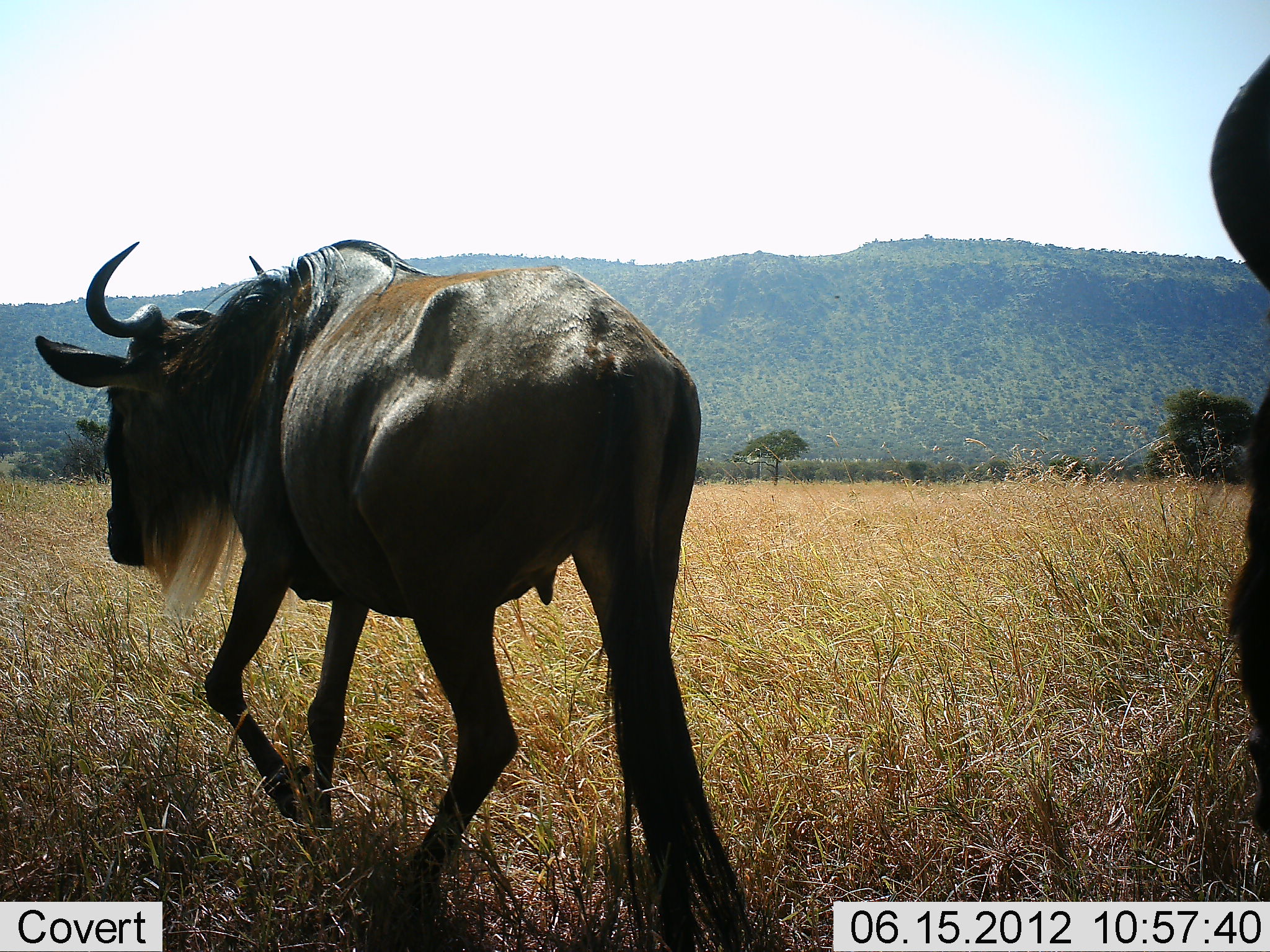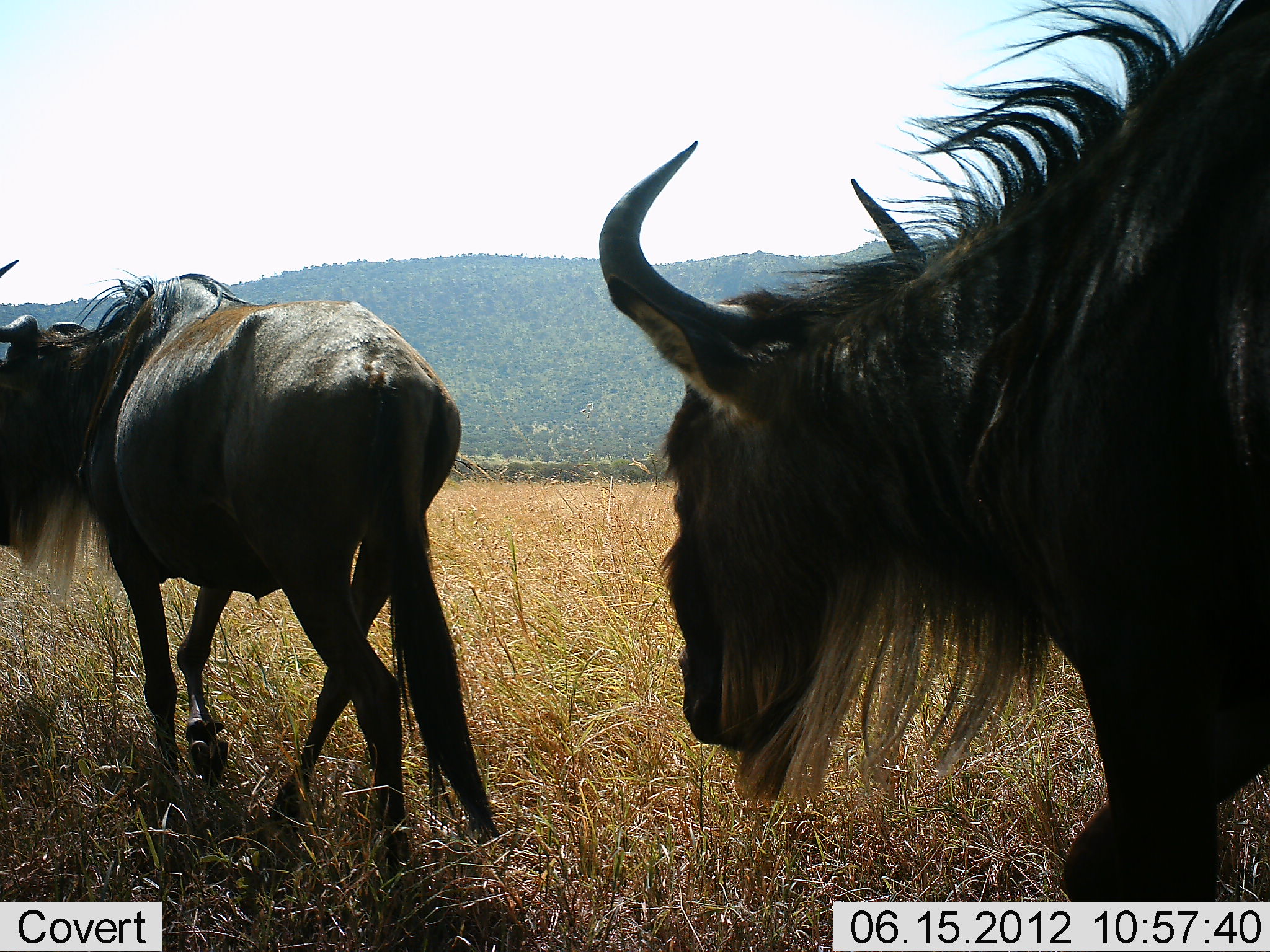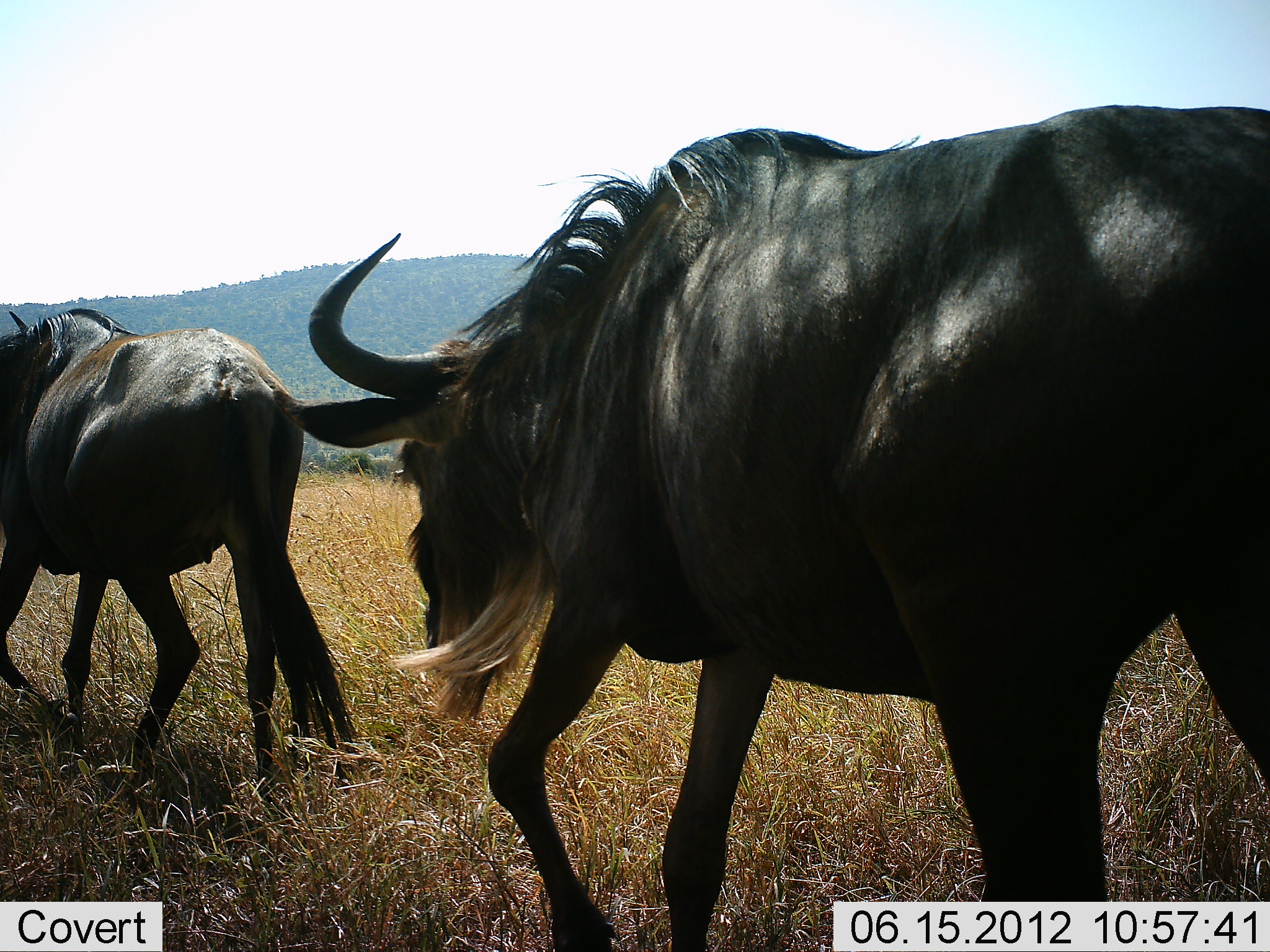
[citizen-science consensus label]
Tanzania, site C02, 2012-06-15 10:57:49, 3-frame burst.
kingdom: Animalia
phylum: Chordata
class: Mammalia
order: Artiodactyla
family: Bovidae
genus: Connochaetes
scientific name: Connochaetes taurinus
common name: blue wildebeest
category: wildebeest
Wildebeest (blue wildebeest) (Connochaetes taurinus), count 2. Behavior (volunteer vote fractions): standing 0%, resting 0%, moving 100%, interacting 0%. Young present (vote fraction): 0%. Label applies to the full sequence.